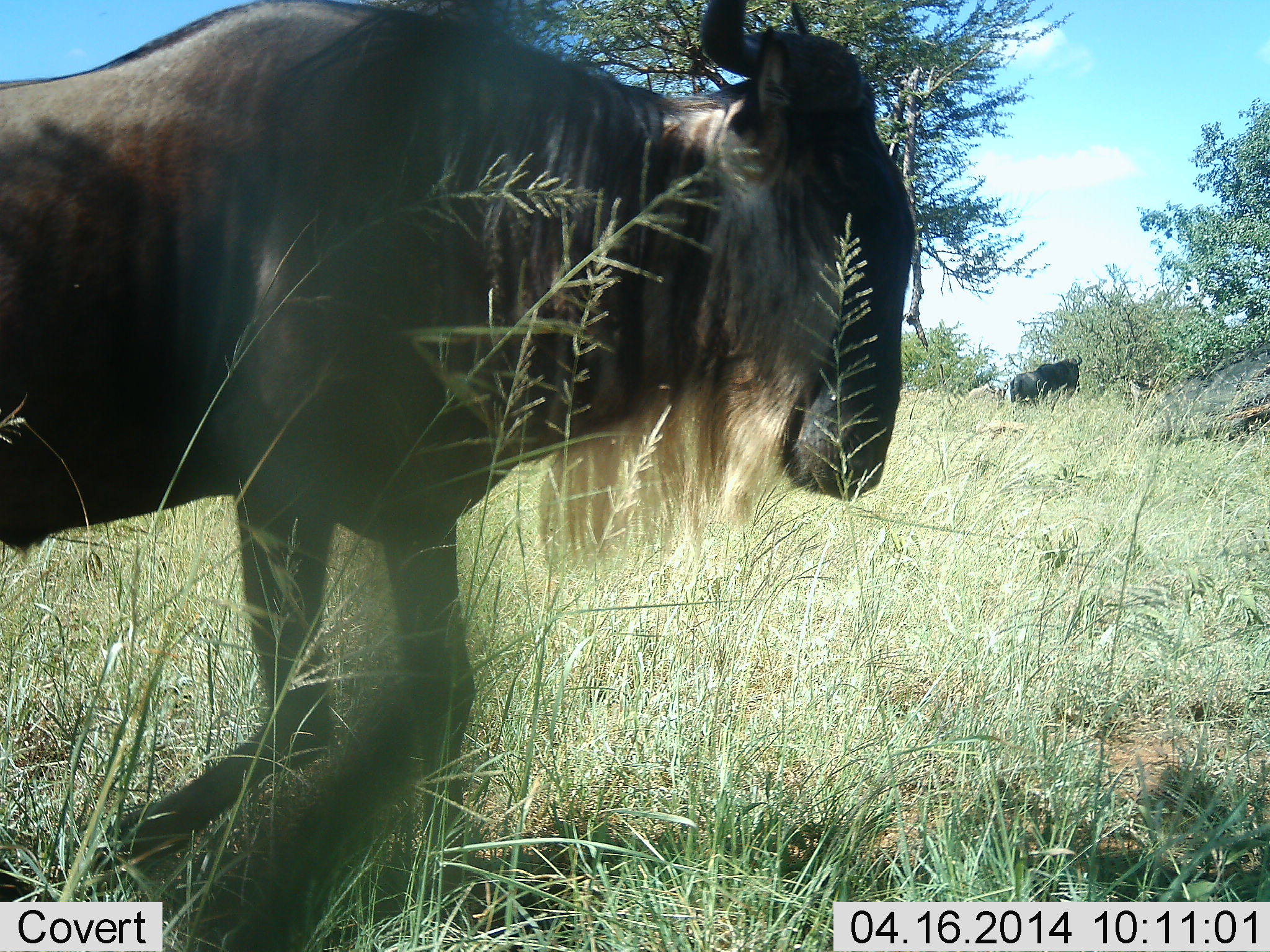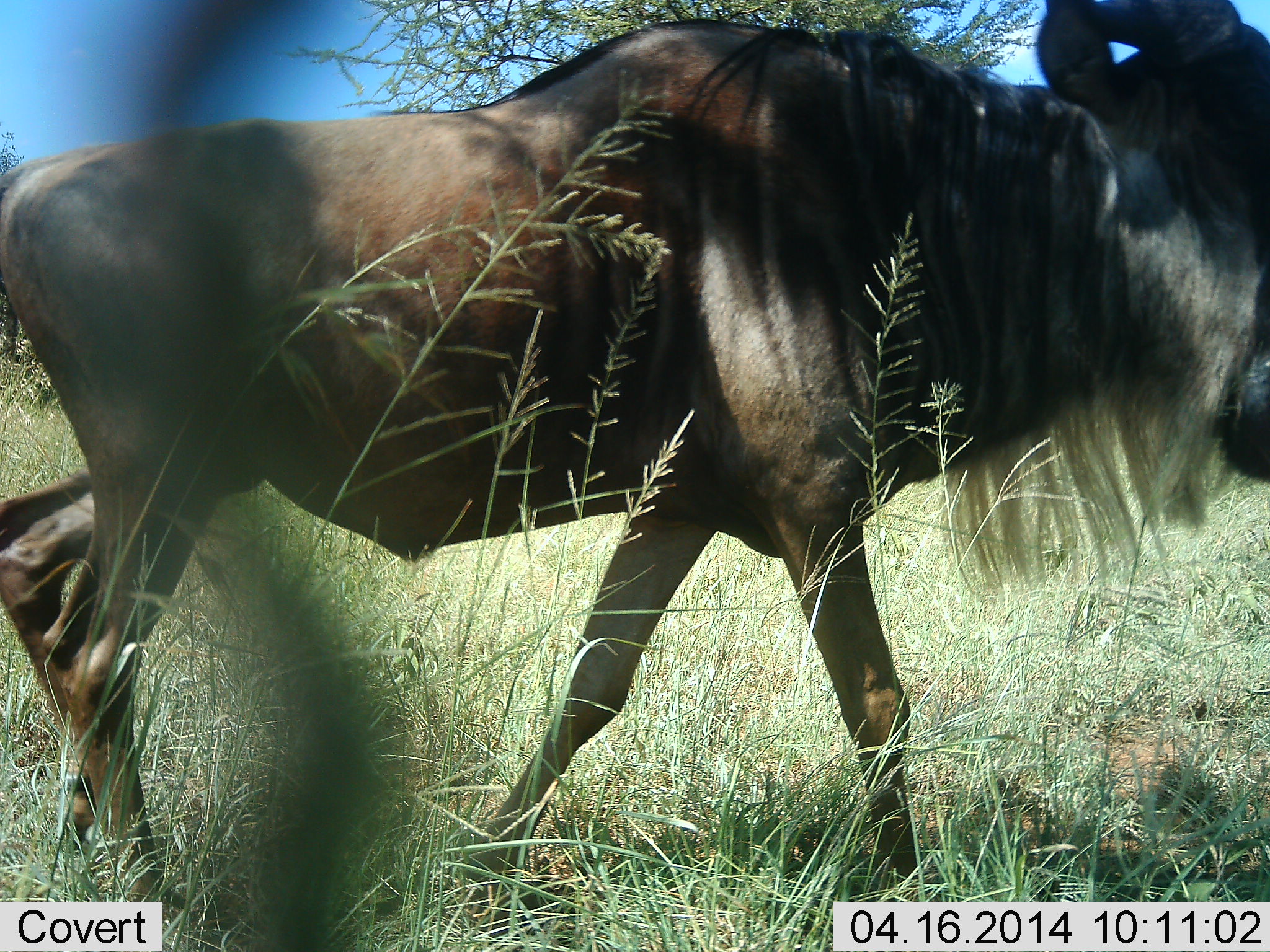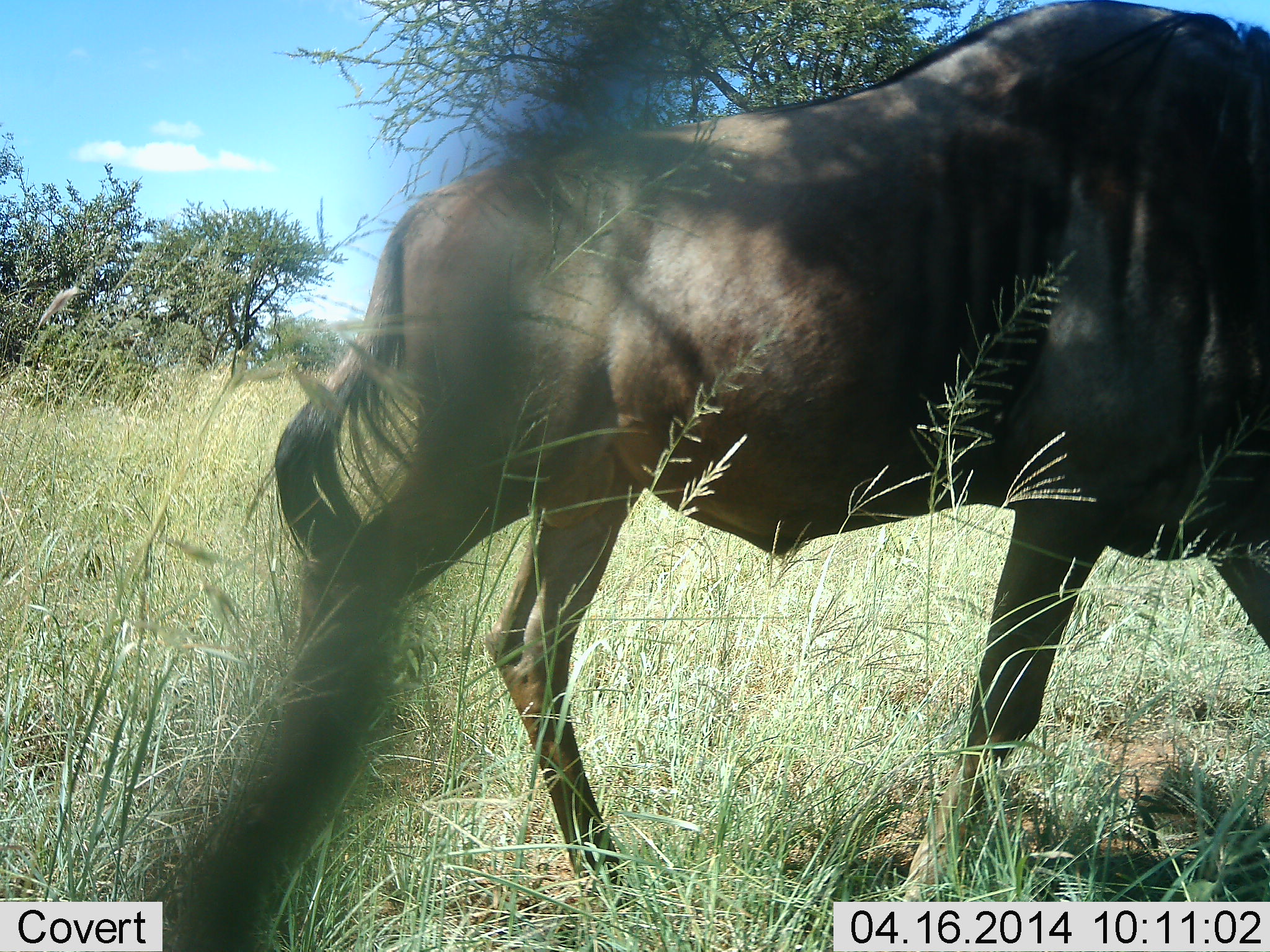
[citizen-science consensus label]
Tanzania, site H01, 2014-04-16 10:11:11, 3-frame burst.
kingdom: Animalia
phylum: Chordata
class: Mammalia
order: Artiodactyla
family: Bovidae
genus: Connochaetes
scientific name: Connochaetes taurinus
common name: blue wildebeest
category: wildebeest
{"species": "wildebeest (blue wildebeest) (Connochaetes taurinus)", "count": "2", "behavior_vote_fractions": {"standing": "10%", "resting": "0%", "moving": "100%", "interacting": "0%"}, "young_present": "0%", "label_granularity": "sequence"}